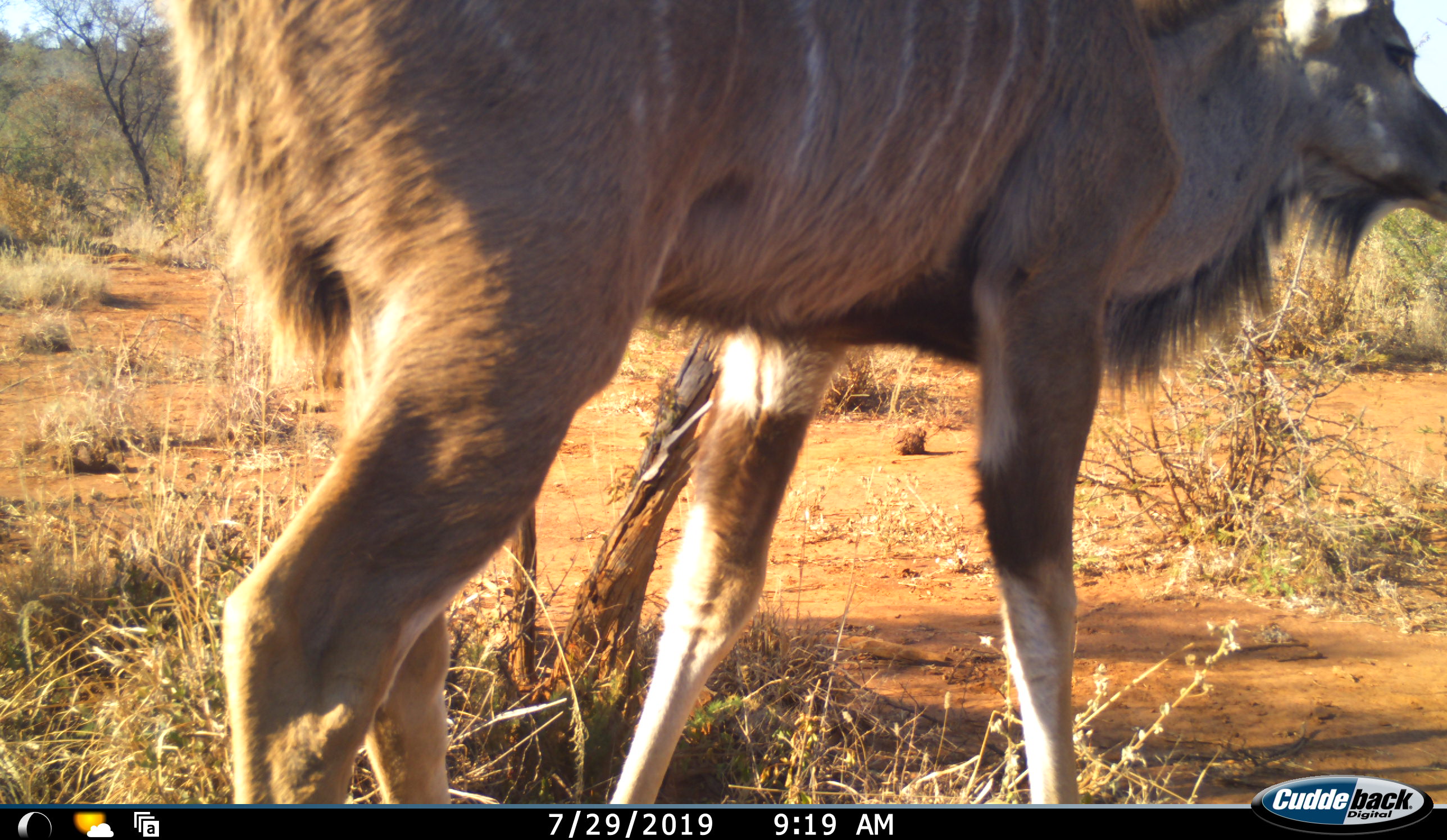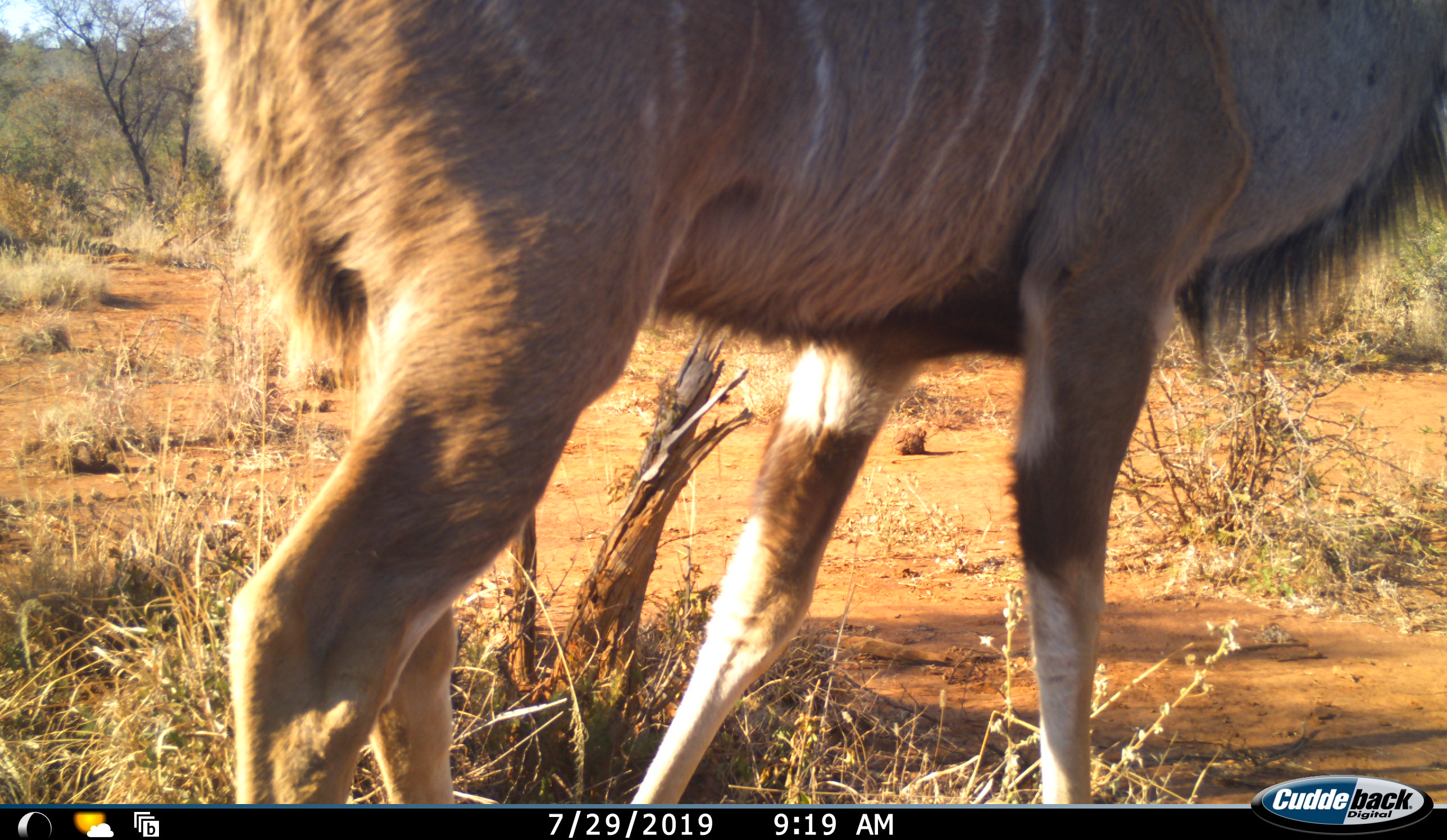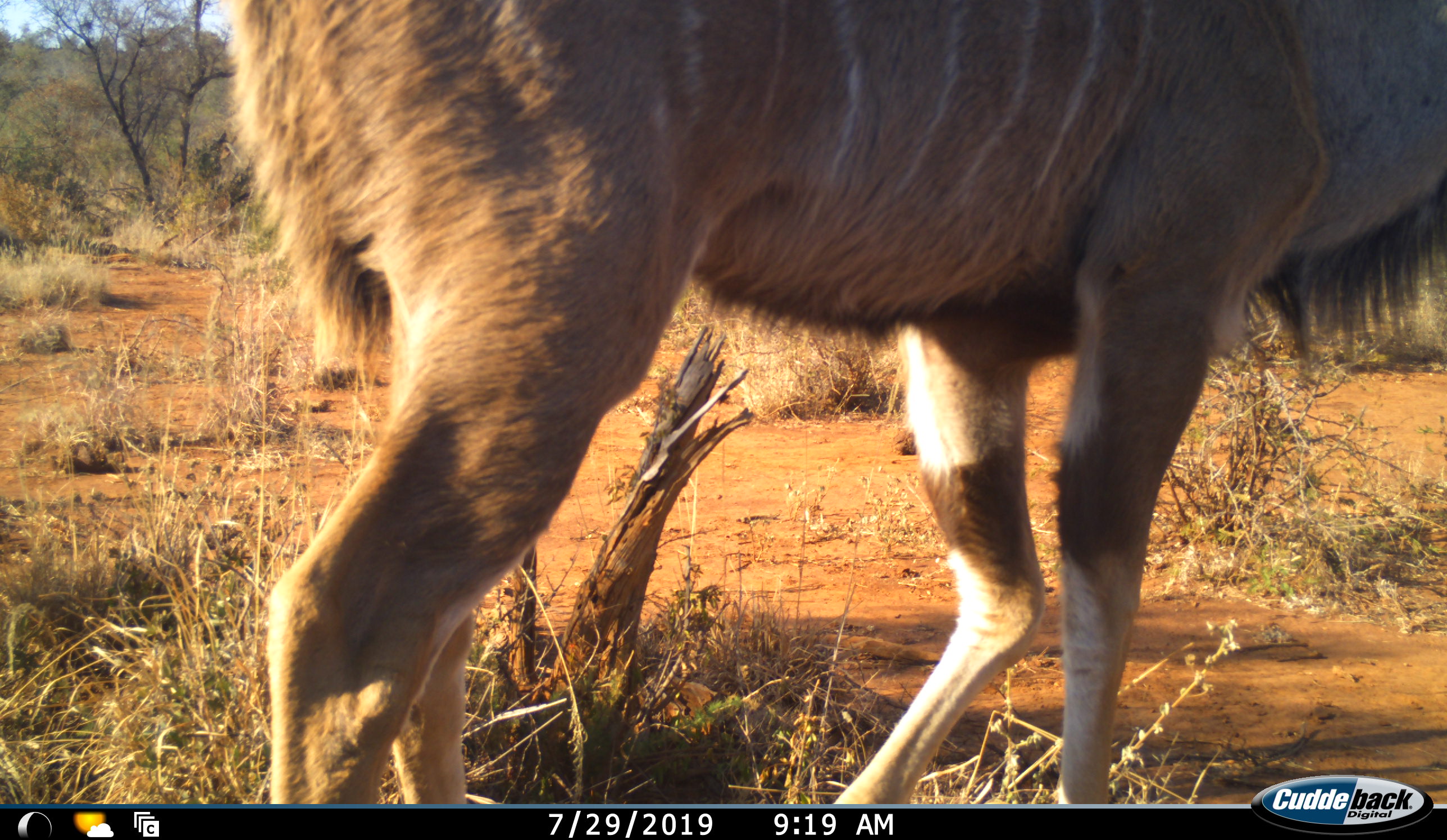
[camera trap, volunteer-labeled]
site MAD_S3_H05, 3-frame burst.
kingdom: Animalia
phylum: Chordata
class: Mammalia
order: Artiodactyla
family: Bovidae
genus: Tragelaphus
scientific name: Tragelaphus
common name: kudu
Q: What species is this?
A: Kudu (Tragelaphus).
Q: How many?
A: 1.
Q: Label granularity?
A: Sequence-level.